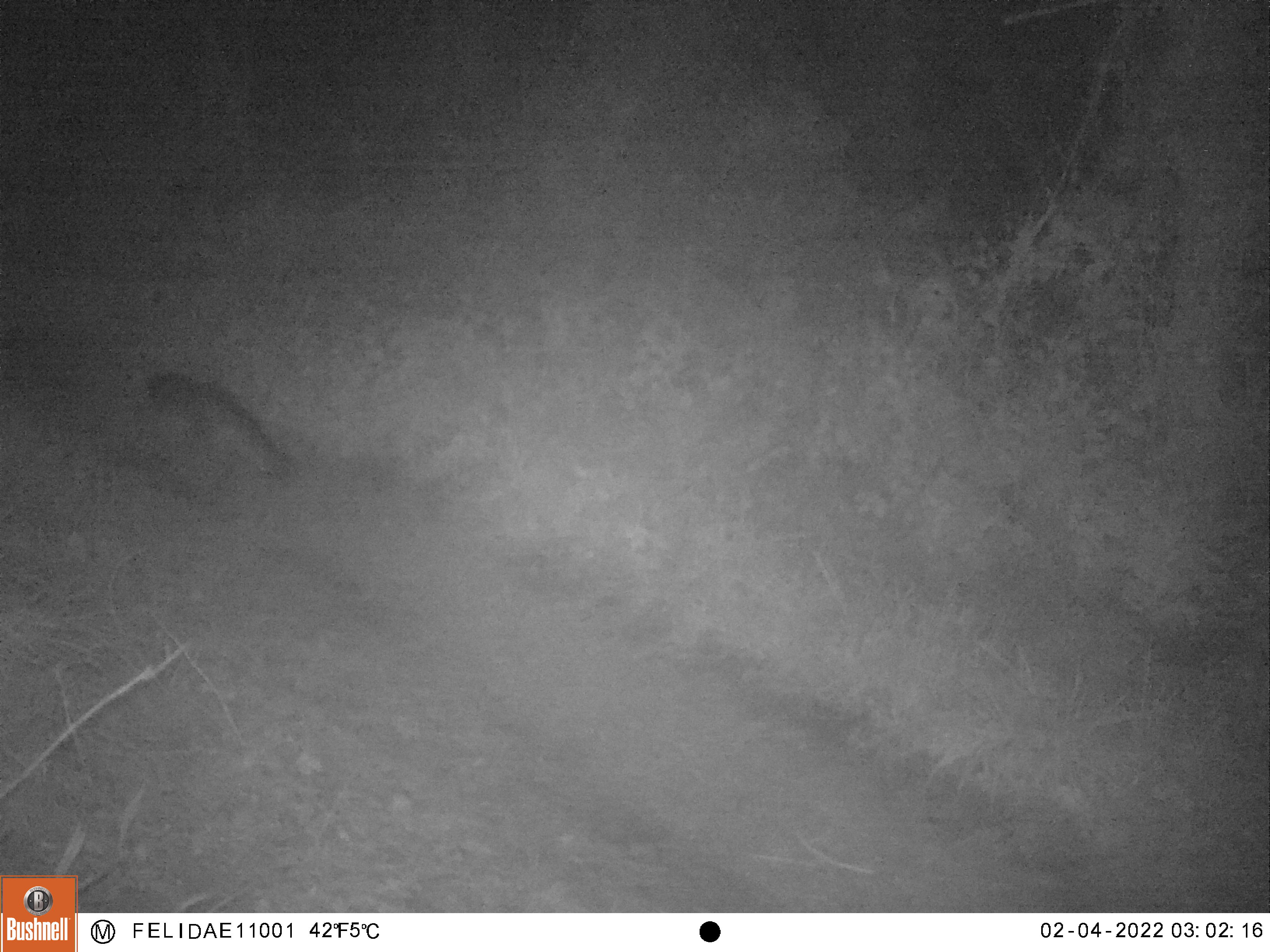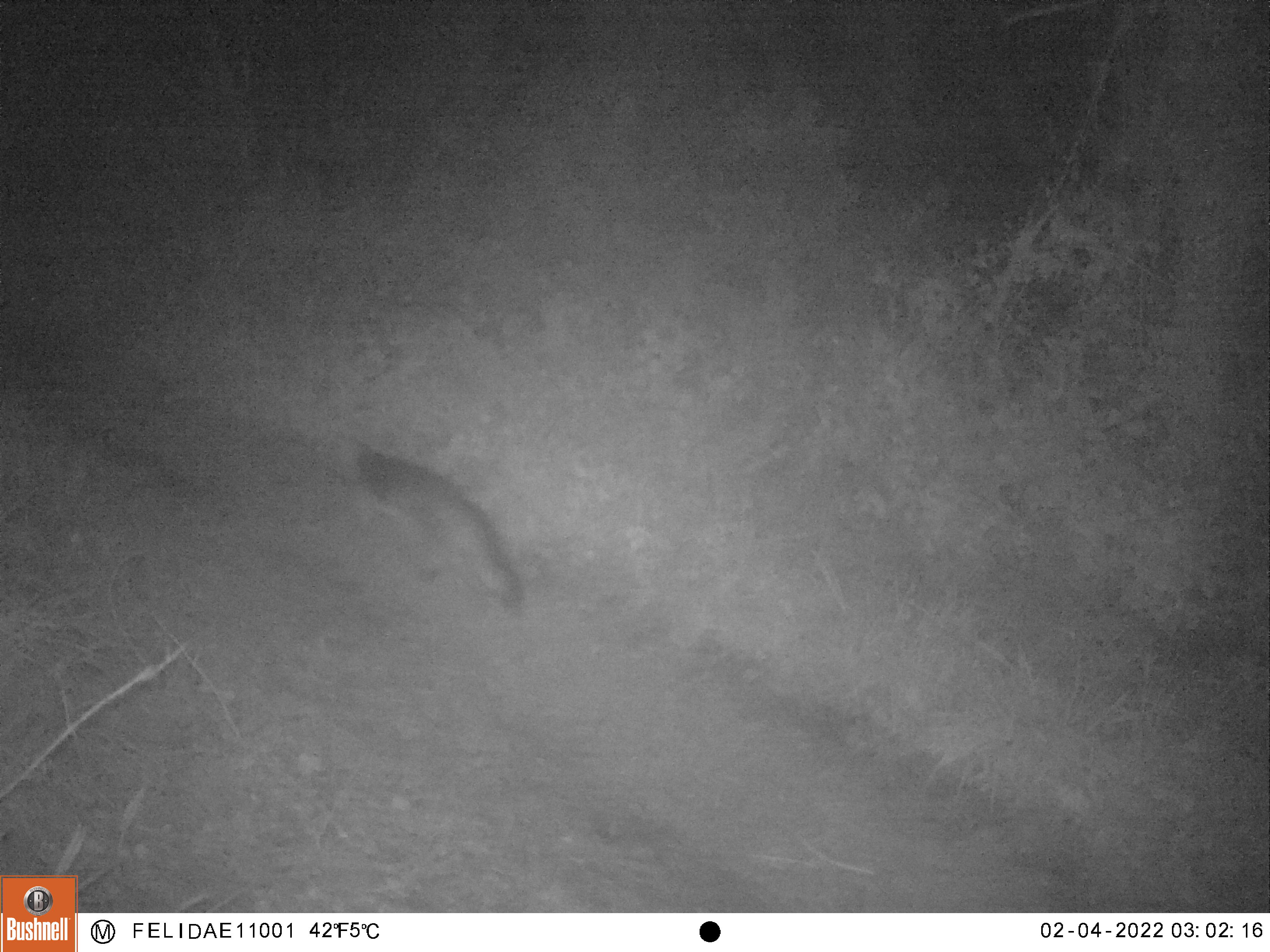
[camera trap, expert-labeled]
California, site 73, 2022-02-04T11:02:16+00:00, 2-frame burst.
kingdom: Animalia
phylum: Chordata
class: Mammalia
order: Carnivora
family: Canidae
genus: Urocyon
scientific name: Urocyon cinereoargenteus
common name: gray fox